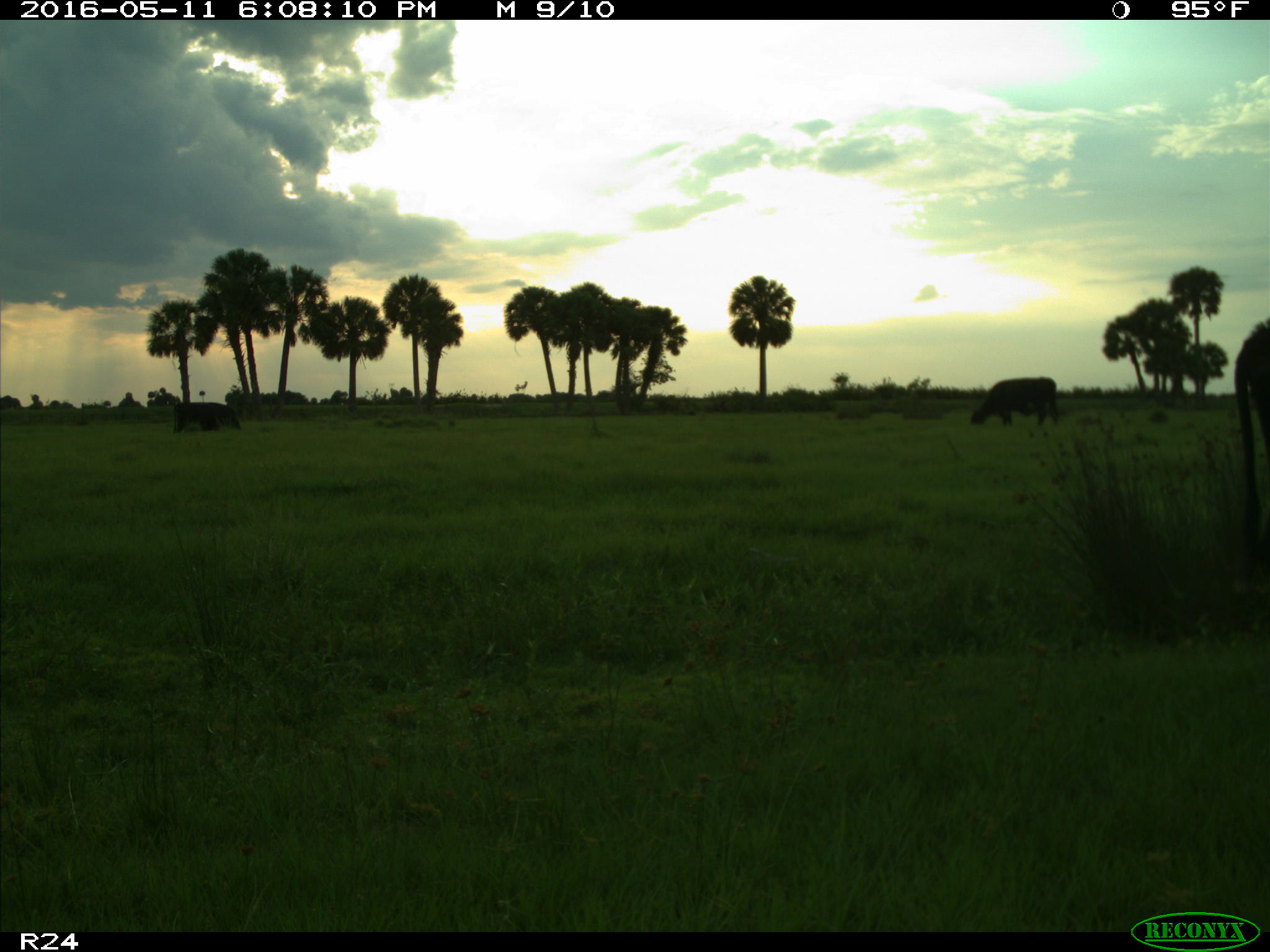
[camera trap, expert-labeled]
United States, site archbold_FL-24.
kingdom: Animalia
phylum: Chordata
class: Mammalia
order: Artiodactyla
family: Bovidae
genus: Bos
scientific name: Bos taurus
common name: domestic cow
Bos taurus (domestic cow).